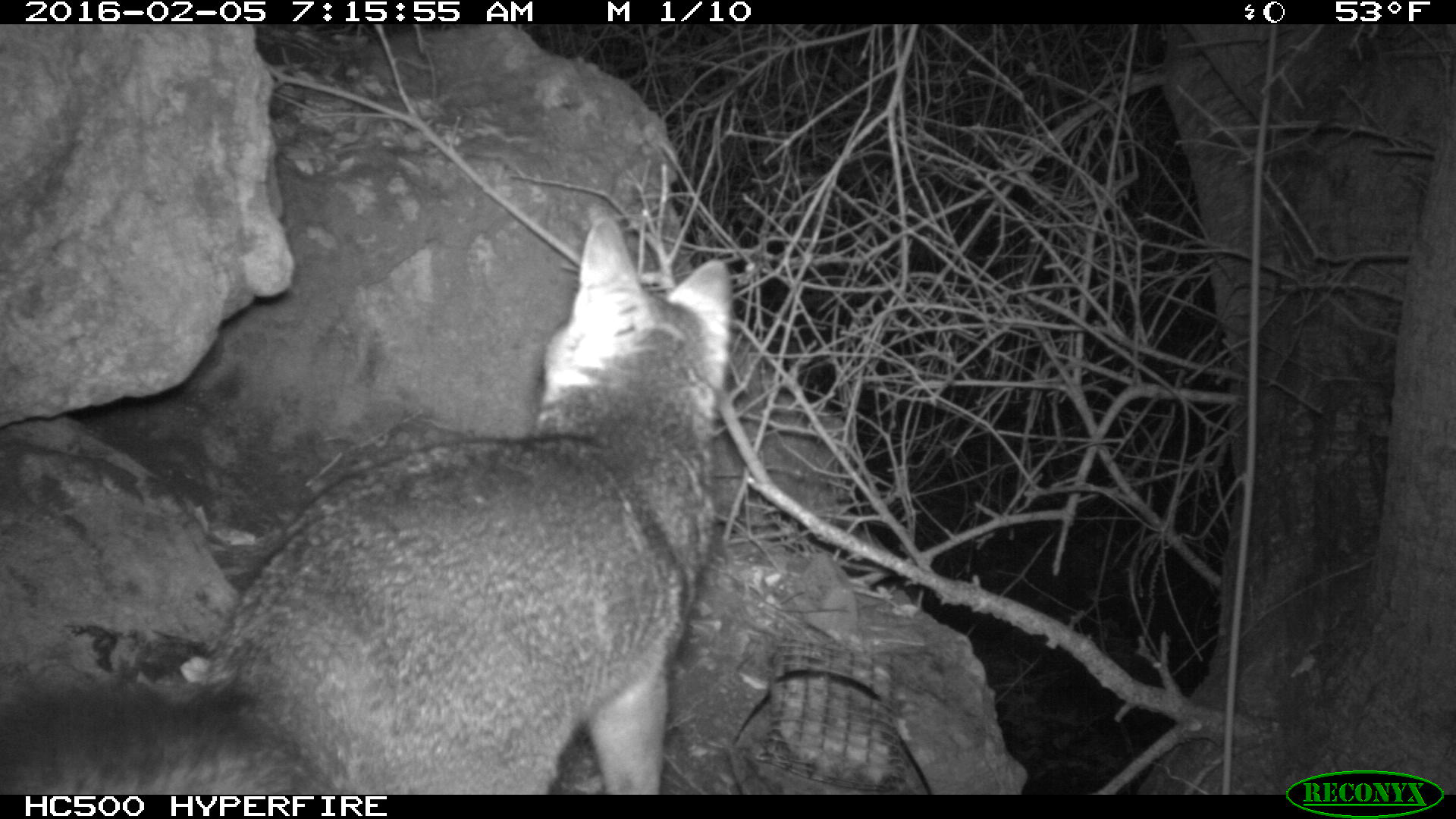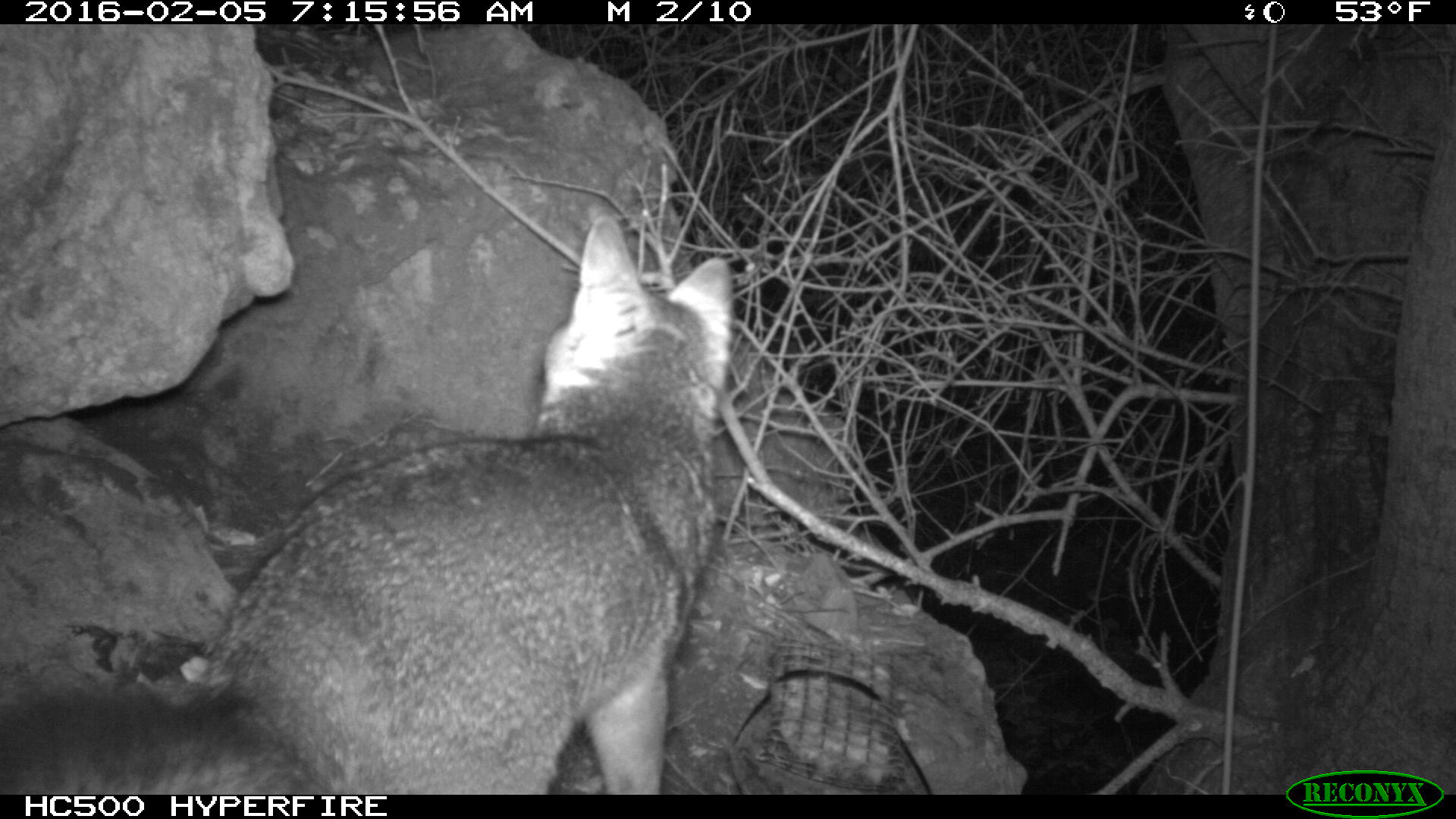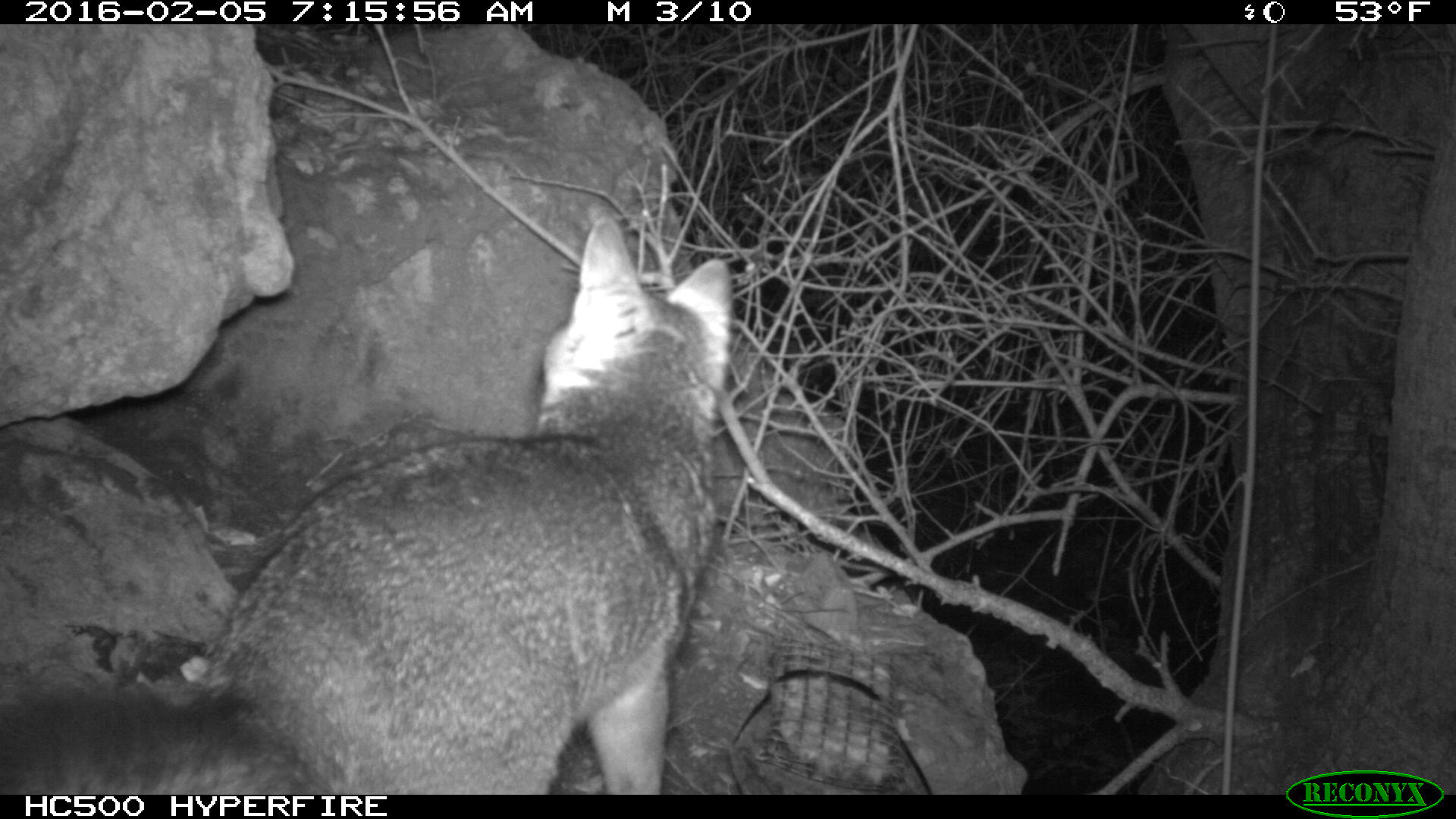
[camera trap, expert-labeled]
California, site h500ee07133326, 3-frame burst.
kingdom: Animalia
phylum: Chordata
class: Mammalia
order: Carnivora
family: Canidae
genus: Urocyon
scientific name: Urocyon littoralis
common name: island fox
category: fox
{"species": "fox (island fox) (Urocyon littoralis)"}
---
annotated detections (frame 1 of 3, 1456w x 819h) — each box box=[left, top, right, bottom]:
fox: box=[0, 214, 735, 792]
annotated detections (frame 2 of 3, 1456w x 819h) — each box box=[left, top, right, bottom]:
fox: box=[0, 214, 731, 793]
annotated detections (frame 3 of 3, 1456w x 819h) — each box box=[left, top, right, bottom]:
fox: box=[0, 215, 735, 792]